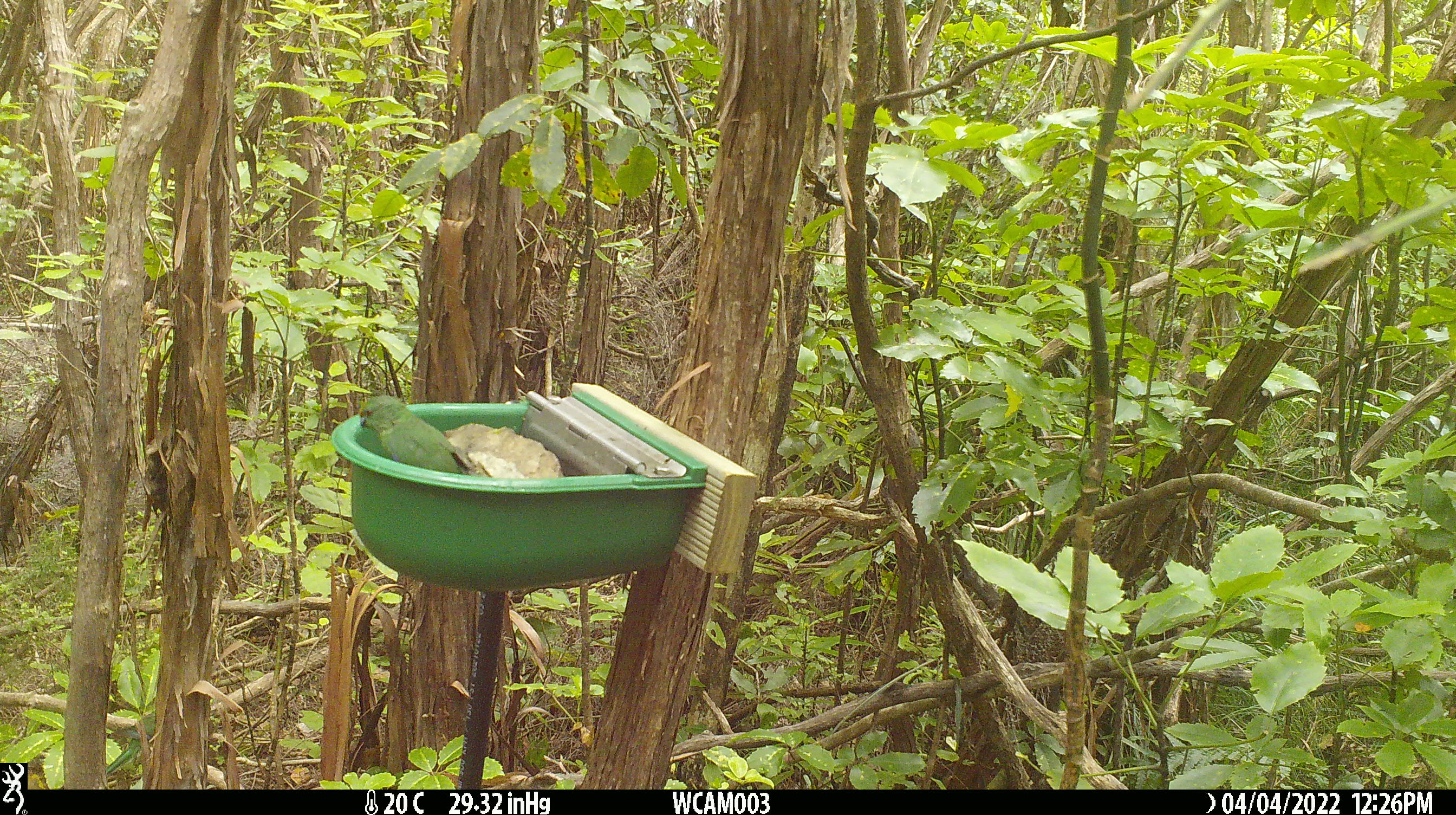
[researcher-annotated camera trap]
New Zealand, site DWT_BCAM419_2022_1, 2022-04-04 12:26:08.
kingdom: Animalia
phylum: Chordata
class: Aves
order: Psittaciformes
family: Psittaculidae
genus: Cyanoramphus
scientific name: Cyanoramphus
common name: parakeet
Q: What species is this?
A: Parakeet (Cyanoramphus).